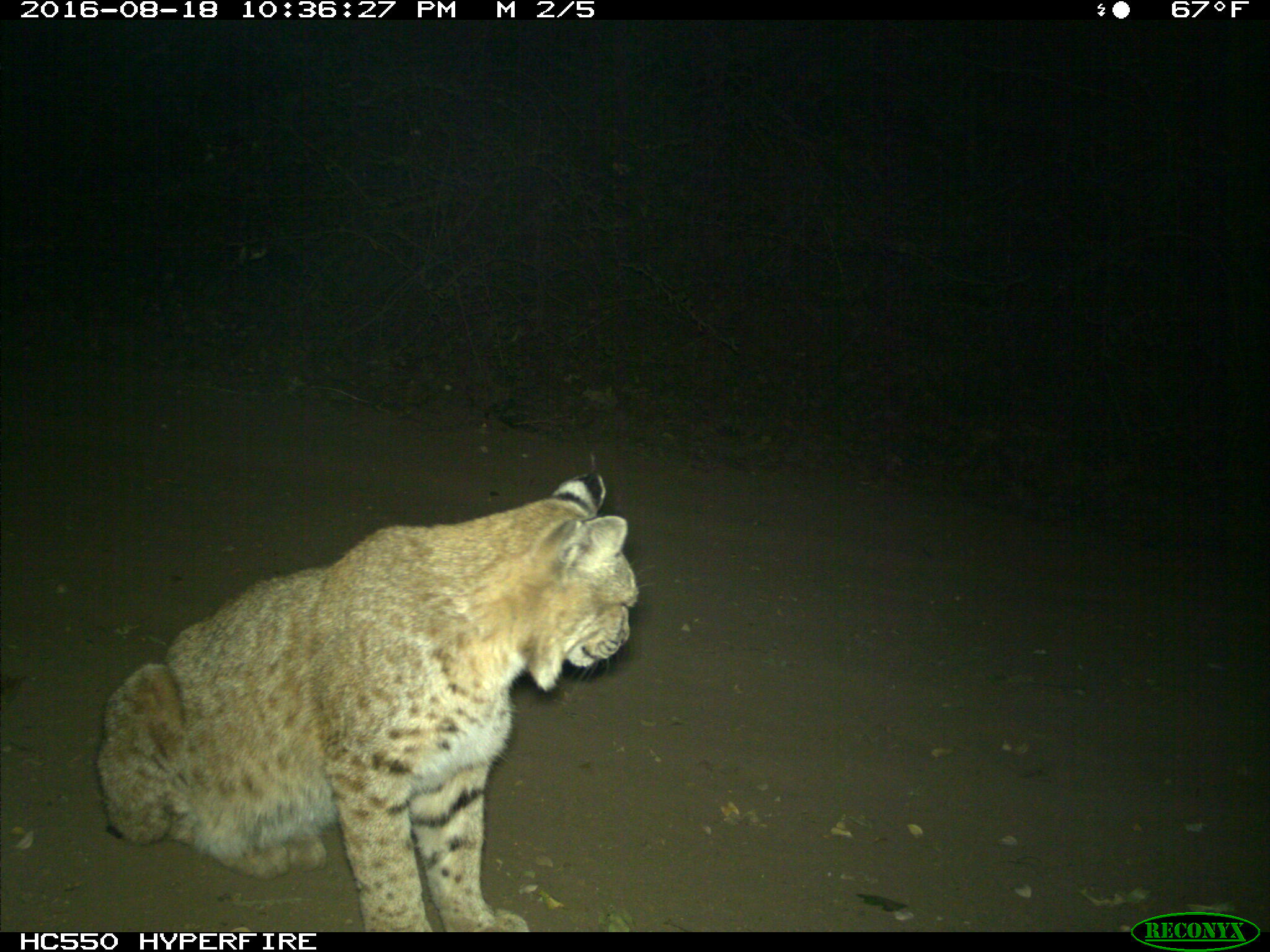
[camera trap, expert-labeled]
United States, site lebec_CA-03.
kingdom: Animalia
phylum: Chordata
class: Mammalia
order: Carnivora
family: Felidae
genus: Lynx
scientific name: Lynx rufus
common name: bobcat